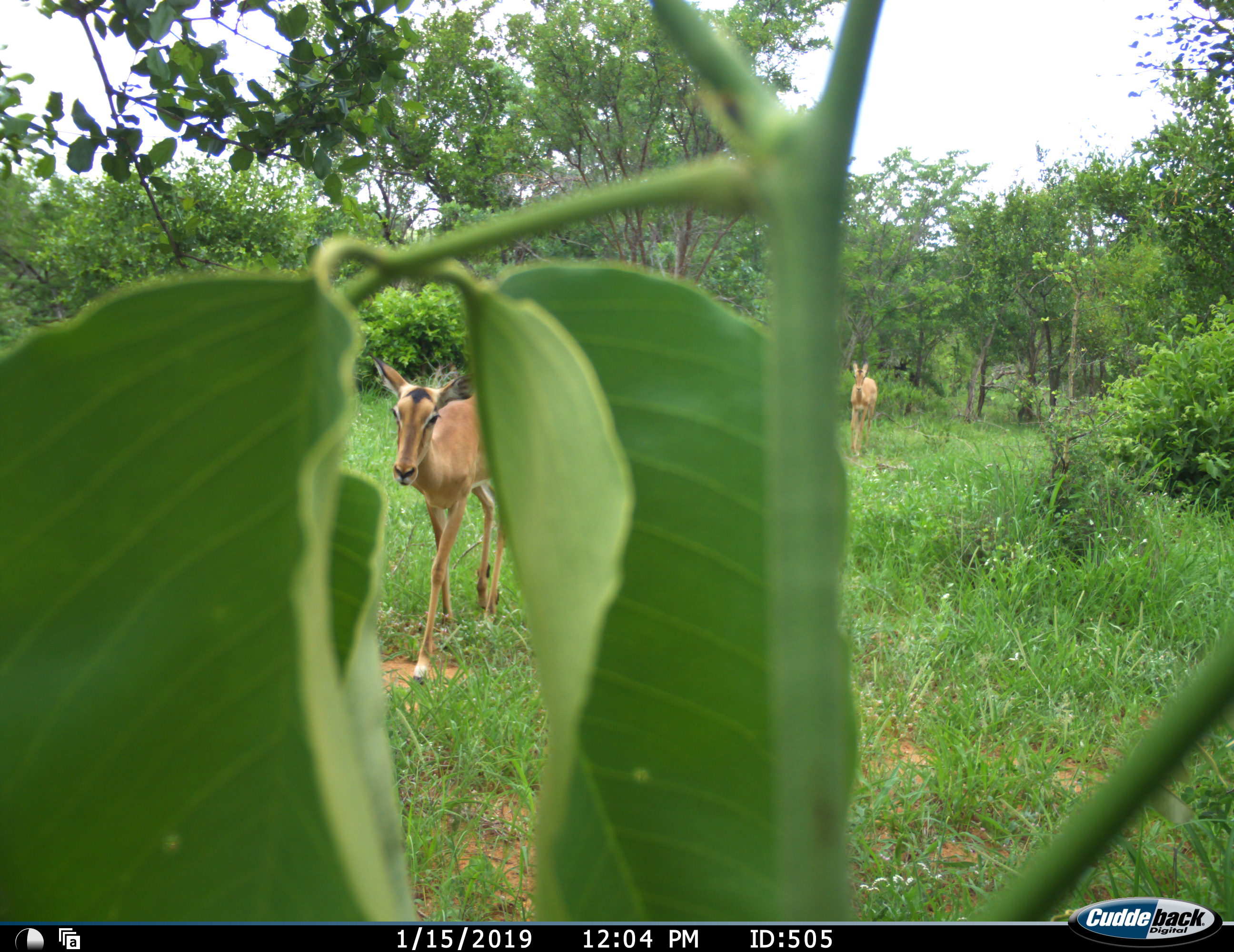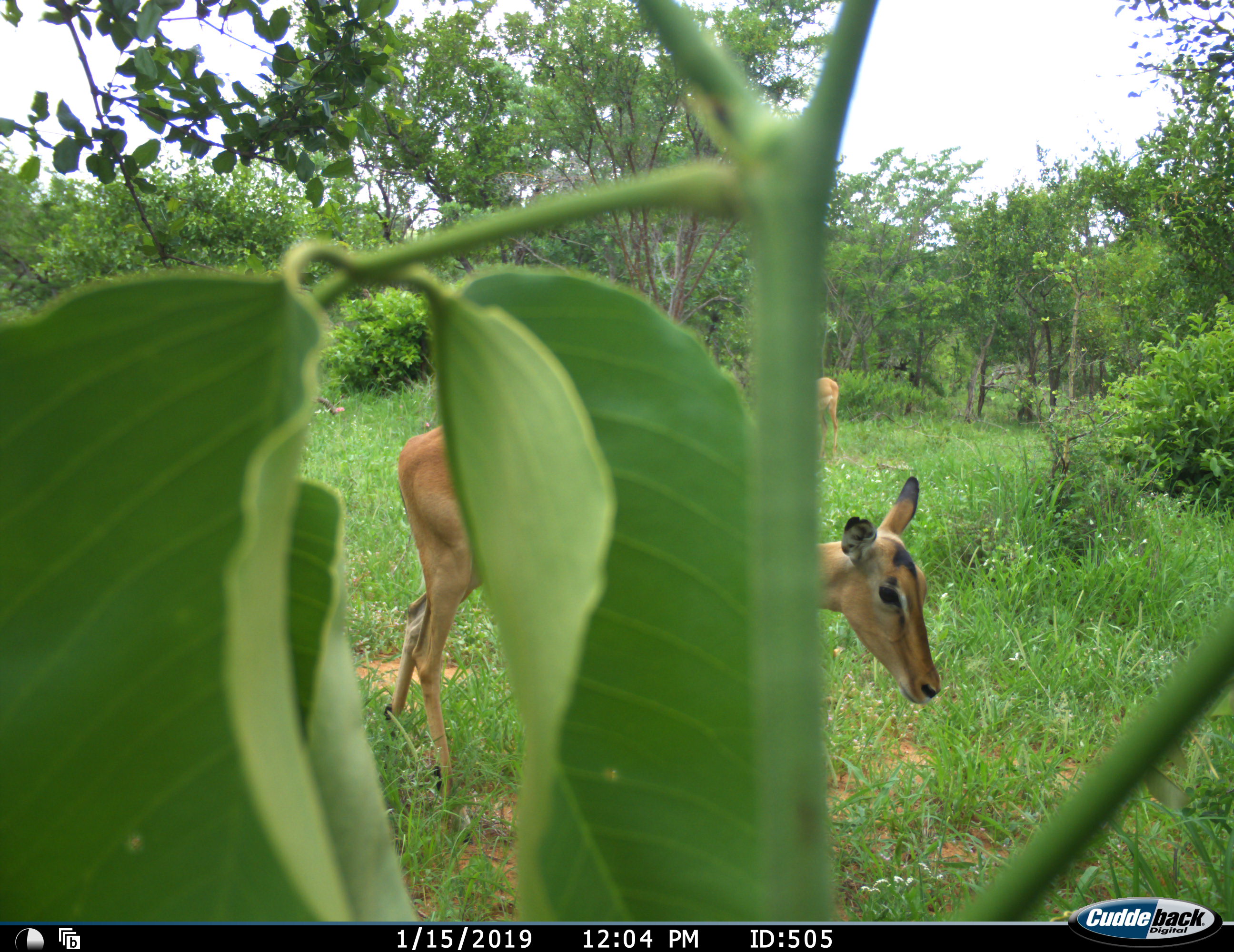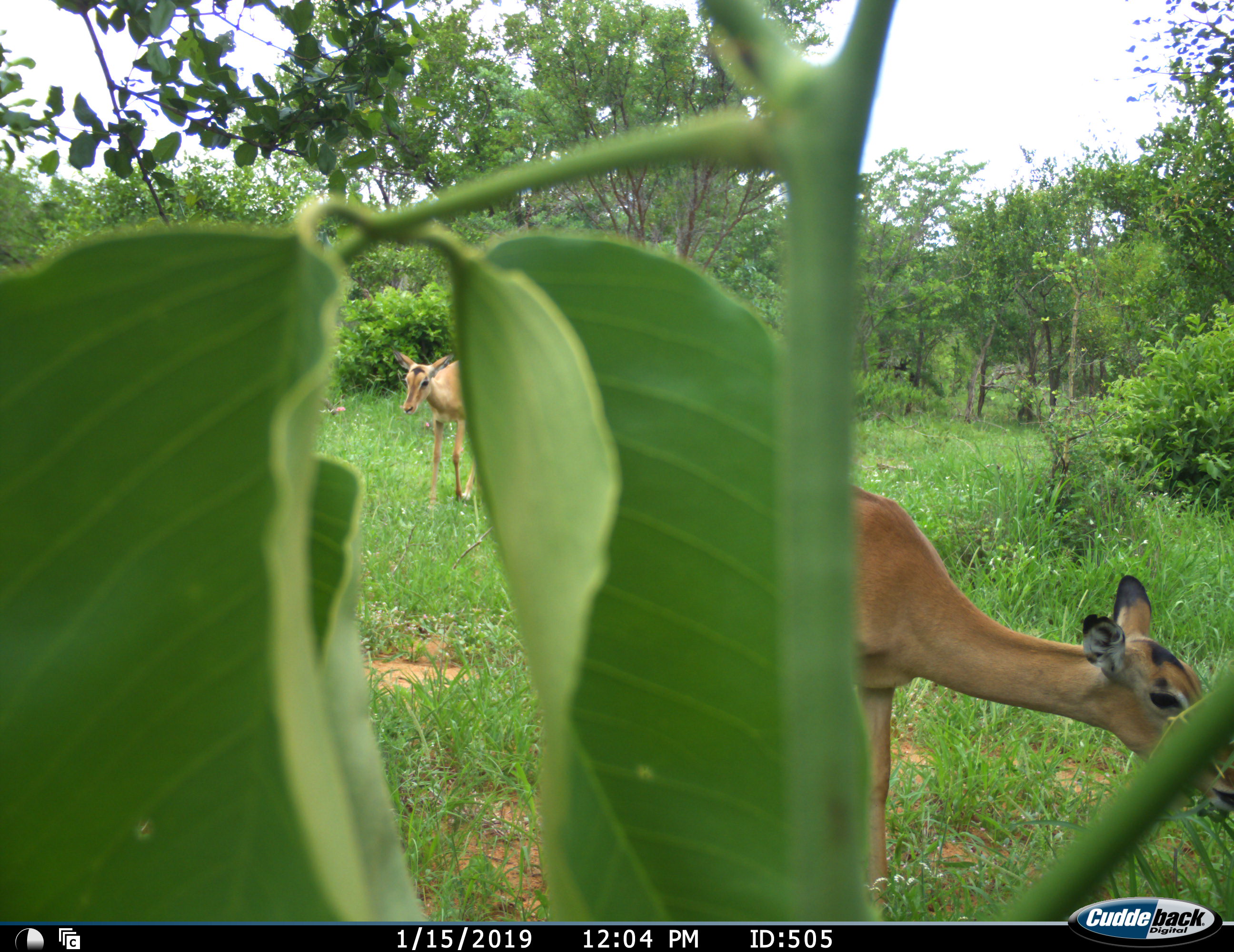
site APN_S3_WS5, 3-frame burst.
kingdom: Animalia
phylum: Chordata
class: Mammalia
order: Artiodactyla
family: Bovidae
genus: Aepyceros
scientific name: Aepyceros melampus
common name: impala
Impala (Aepyceros melampus), count 2. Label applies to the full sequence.